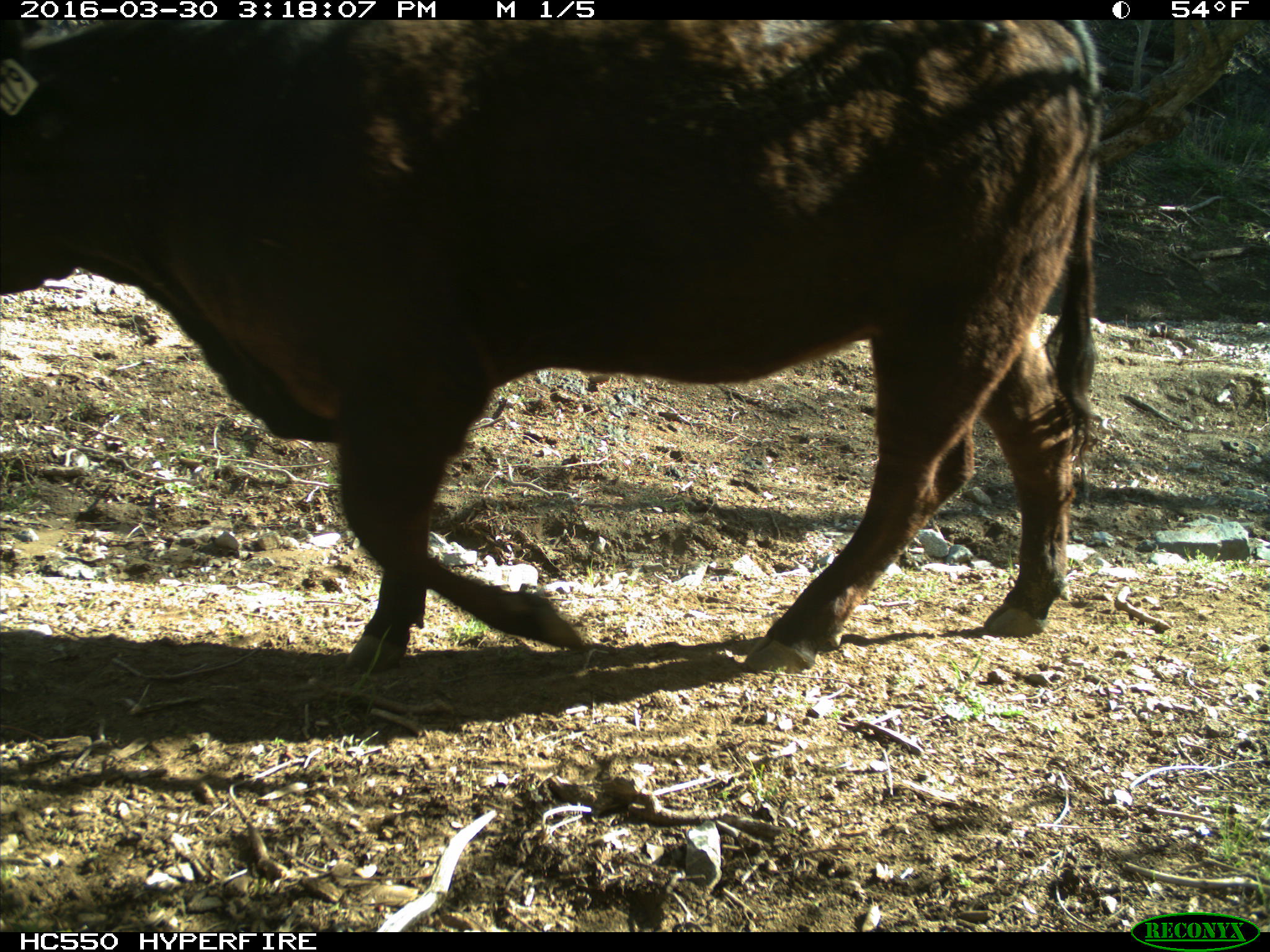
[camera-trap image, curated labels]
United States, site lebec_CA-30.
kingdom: Animalia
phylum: Chordata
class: Mammalia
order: Artiodactyla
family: Bovidae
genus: Bos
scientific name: Bos taurus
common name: domestic cow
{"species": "Bos taurus (domestic cow)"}